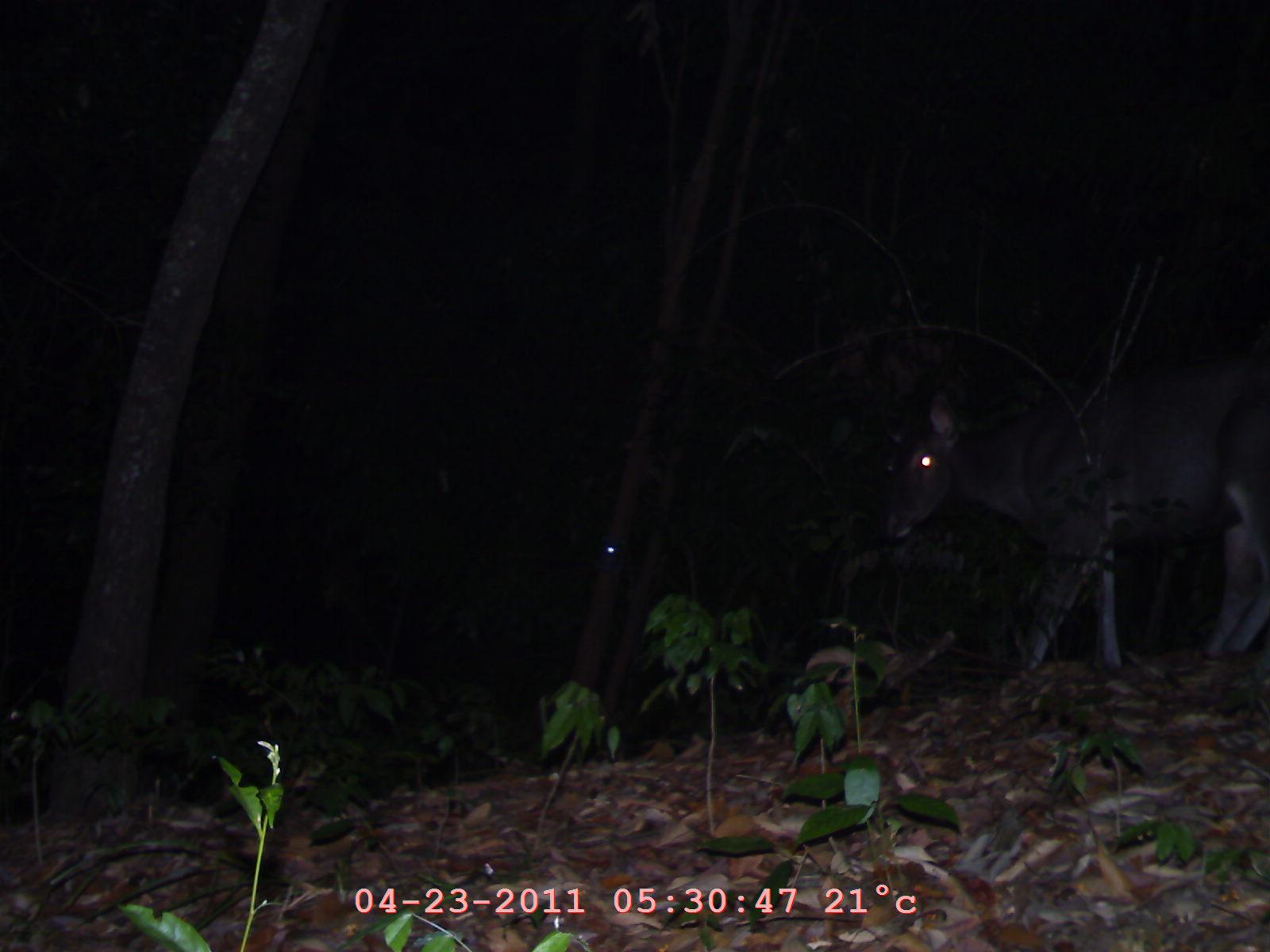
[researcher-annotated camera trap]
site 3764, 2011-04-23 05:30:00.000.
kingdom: Animalia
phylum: Chordata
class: Mammalia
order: Artiodactyla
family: Cervidae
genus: Rusa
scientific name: Rusa unicolor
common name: sambar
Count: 1.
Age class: adult.